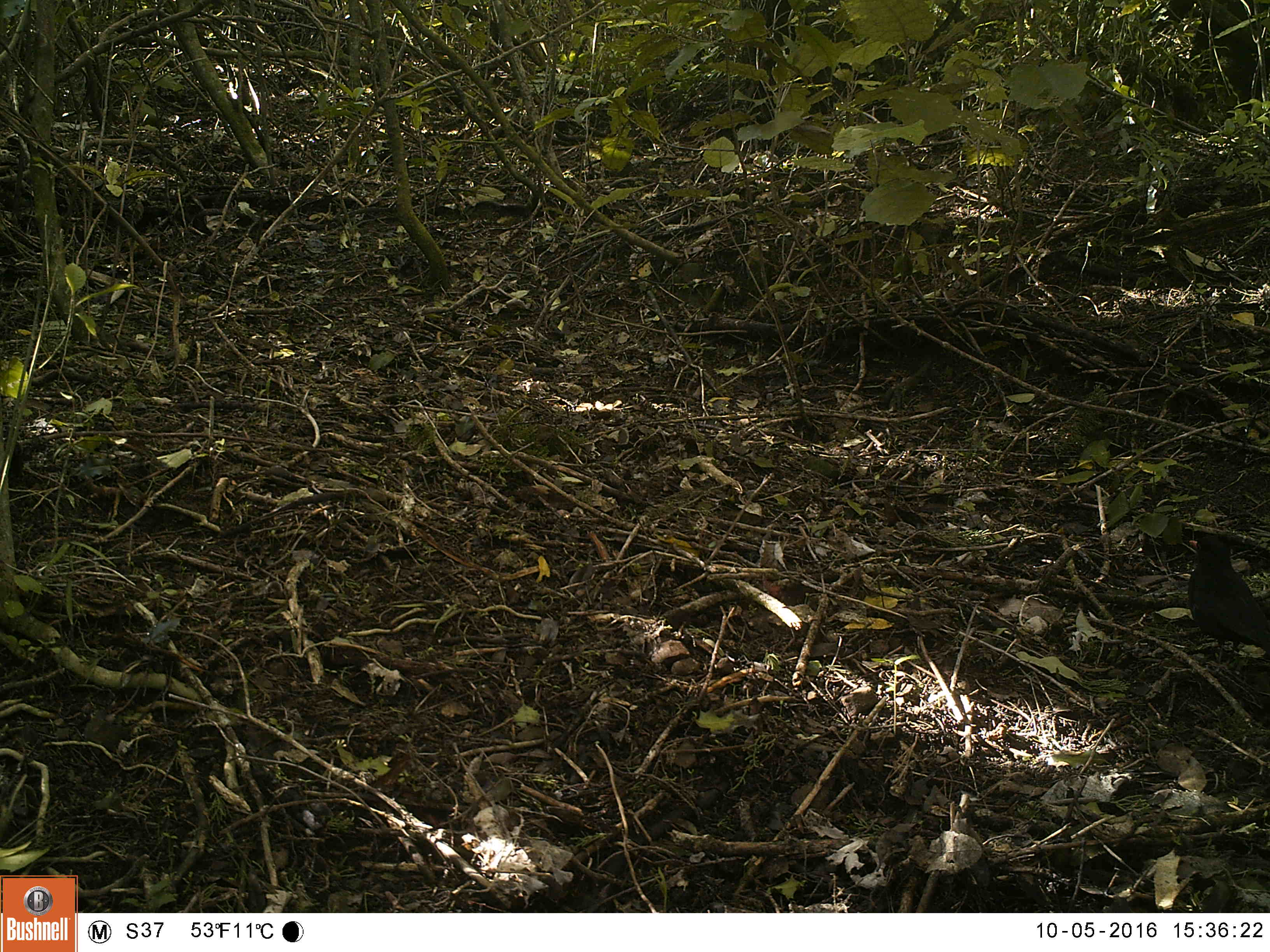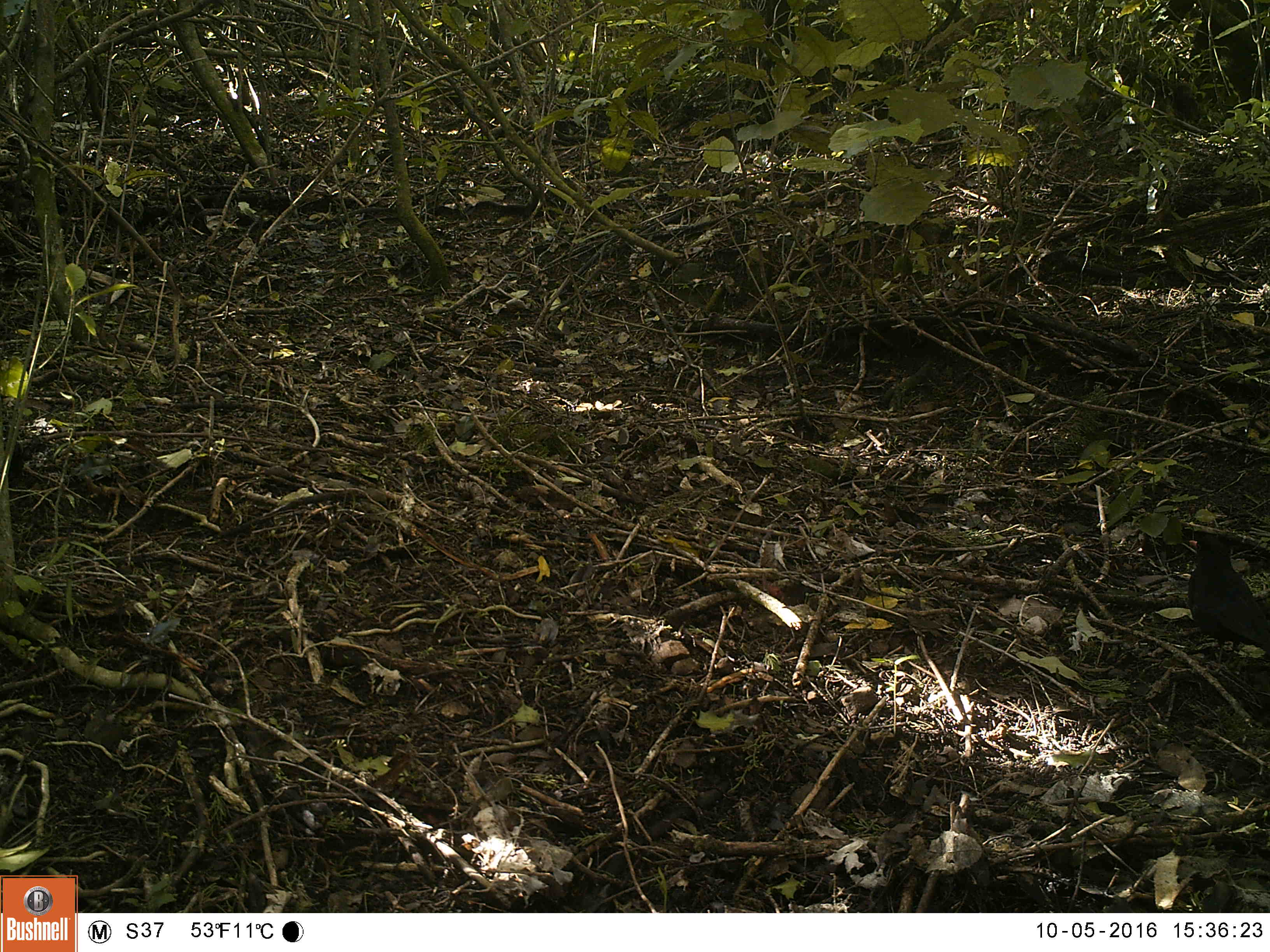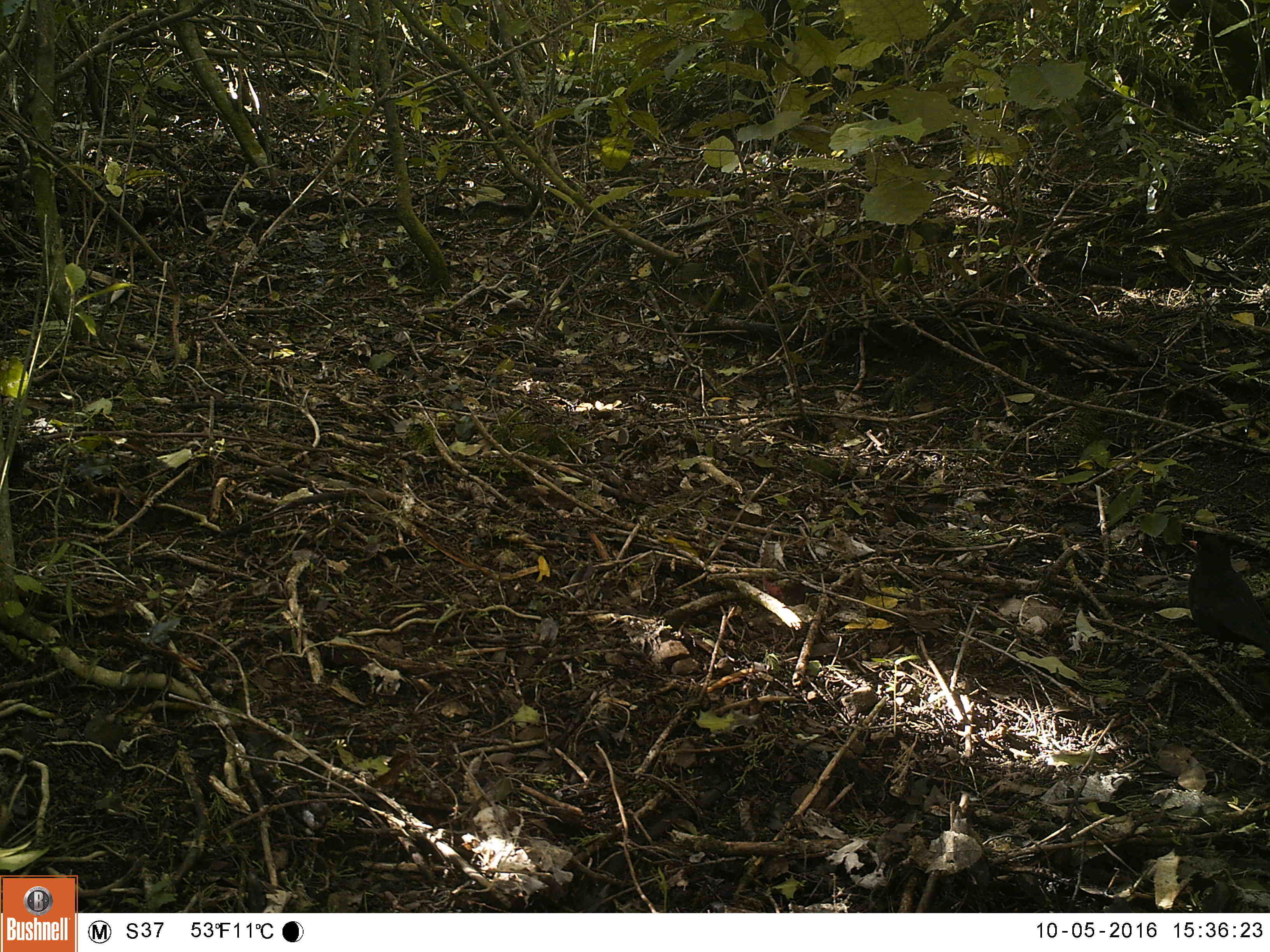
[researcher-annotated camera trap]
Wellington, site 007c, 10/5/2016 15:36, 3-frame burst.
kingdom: Animalia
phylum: Chordata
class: Aves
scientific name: Aves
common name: bird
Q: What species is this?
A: Bird (Aves).